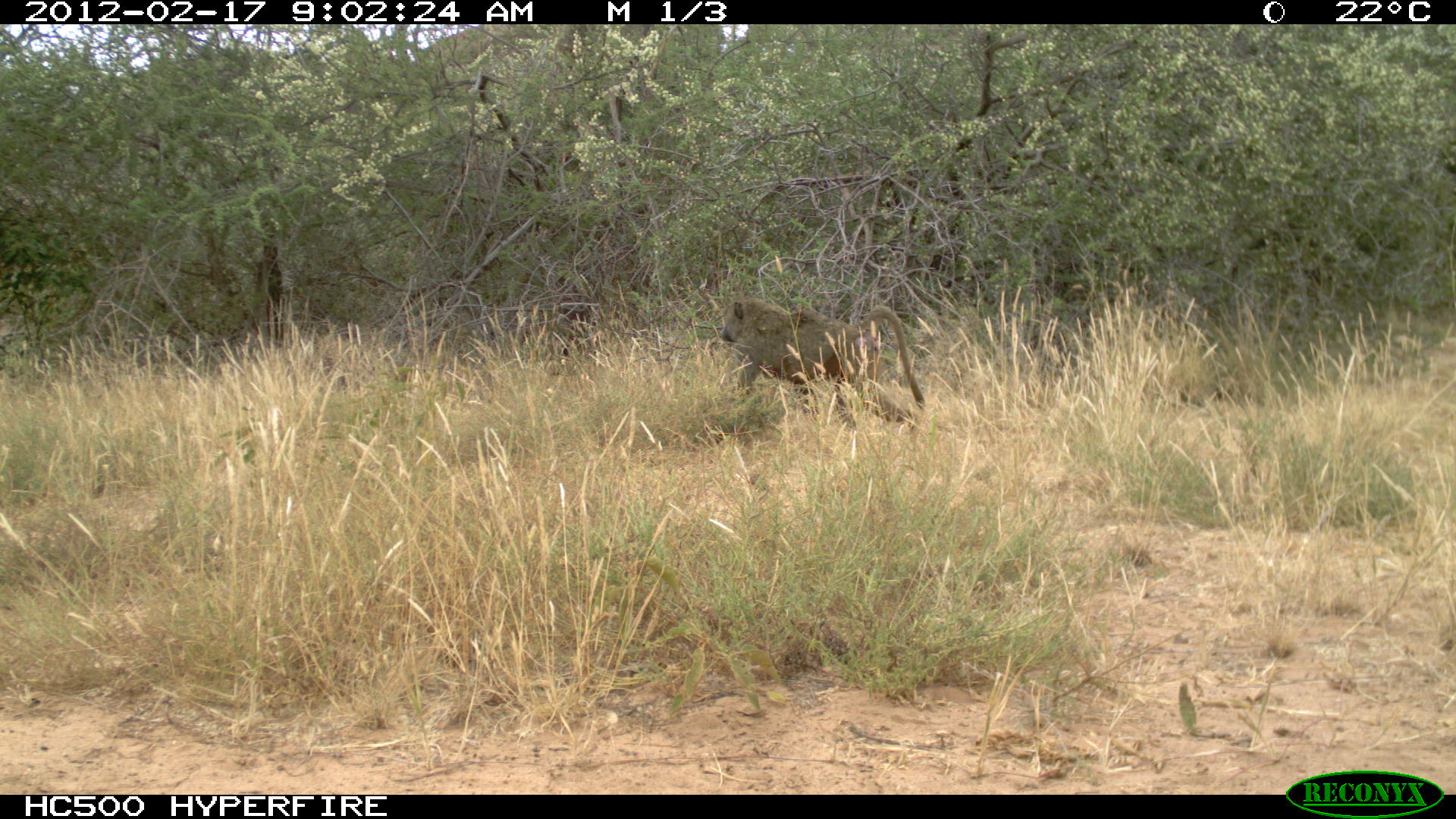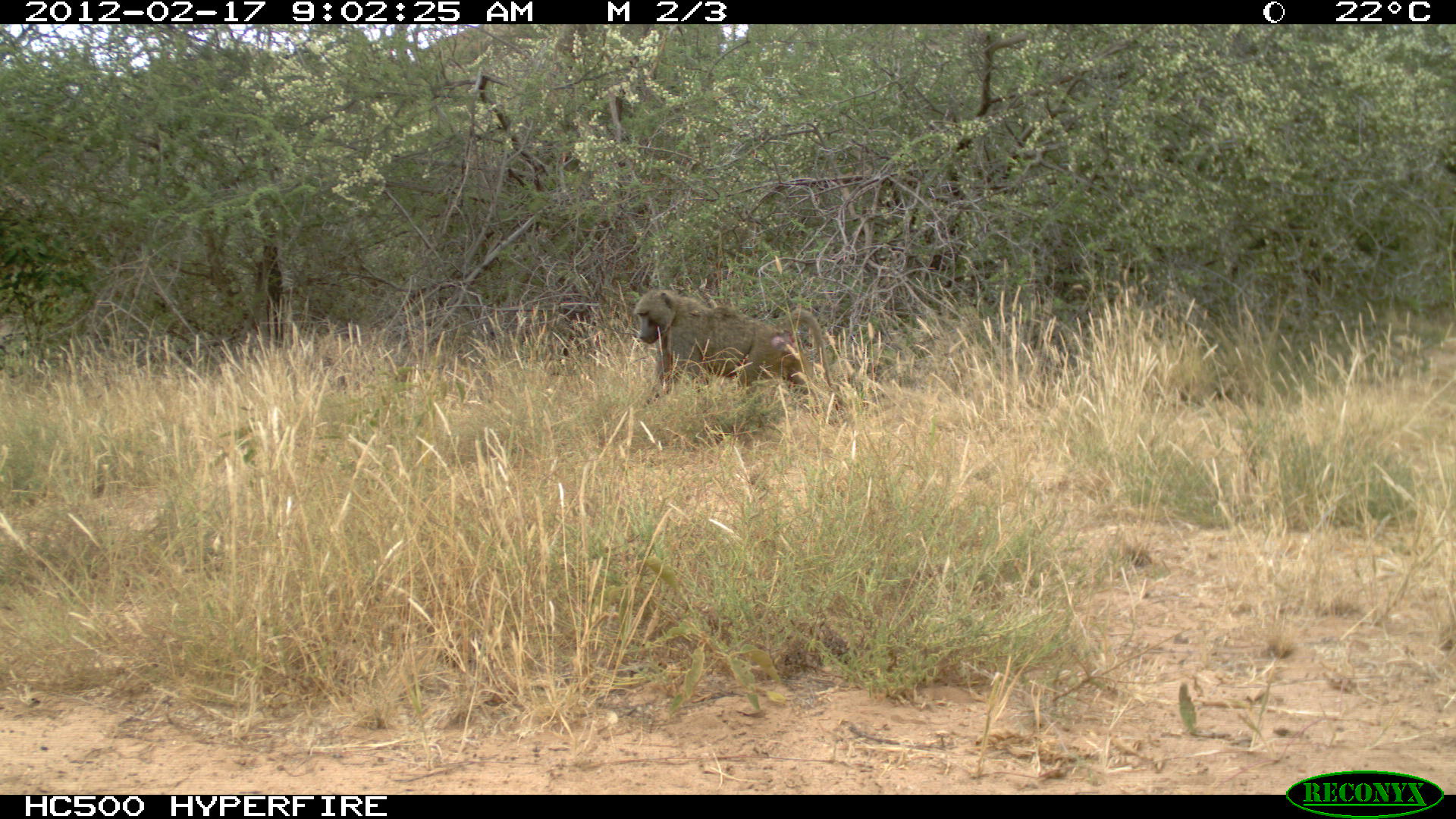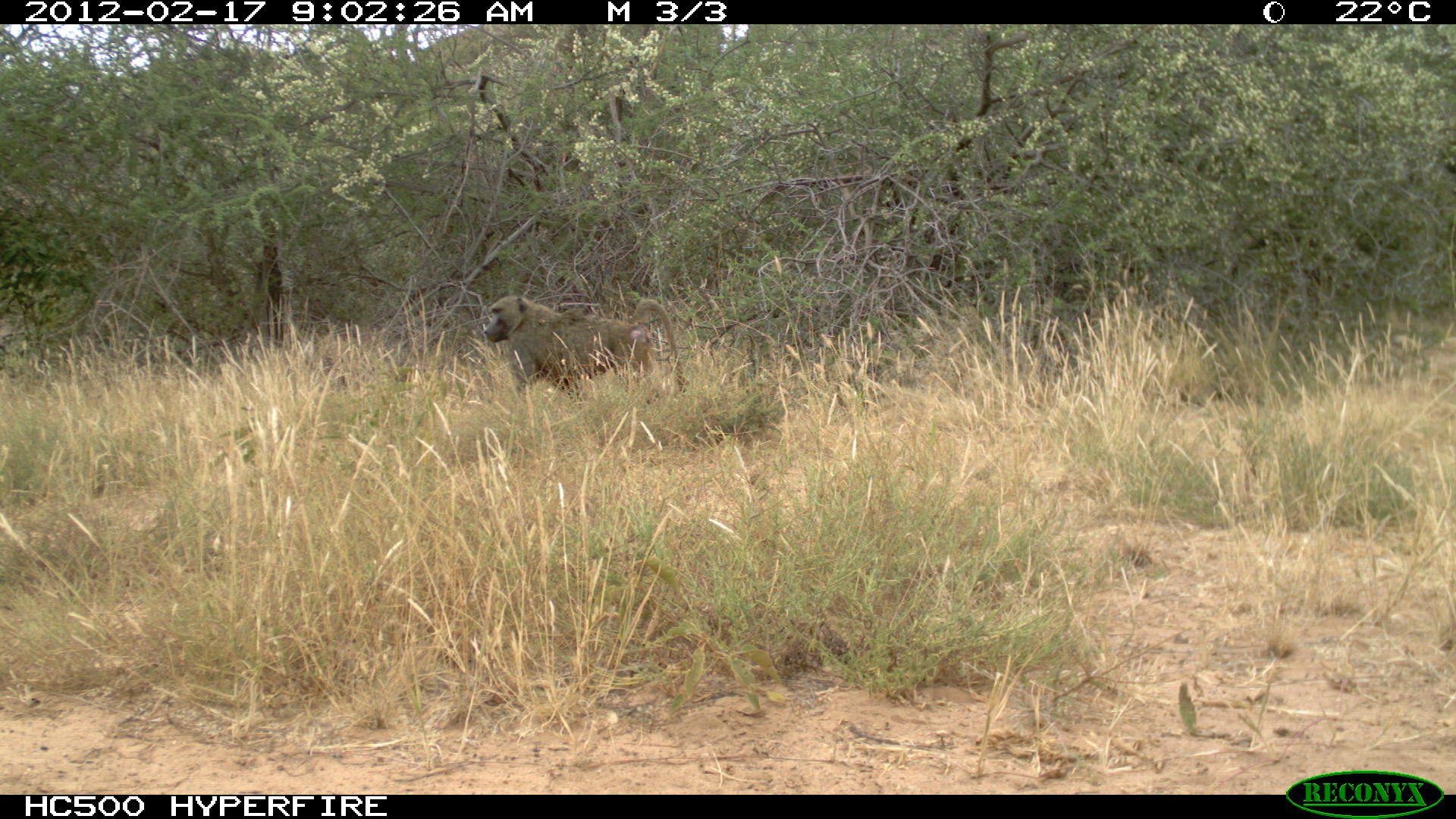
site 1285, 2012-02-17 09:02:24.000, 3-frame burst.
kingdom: Animalia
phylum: Chordata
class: Mammalia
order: Primates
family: Cercopithecidae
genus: Papio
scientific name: Papio anubis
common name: olive baboon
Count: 1.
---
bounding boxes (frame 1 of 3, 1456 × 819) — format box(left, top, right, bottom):
papio anubis: box(719, 294, 925, 430)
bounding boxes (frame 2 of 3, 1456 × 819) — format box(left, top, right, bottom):
papio anubis: box(630, 286, 834, 407)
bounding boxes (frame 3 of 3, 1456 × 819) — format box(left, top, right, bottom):
papio anubis: box(479, 293, 687, 401)